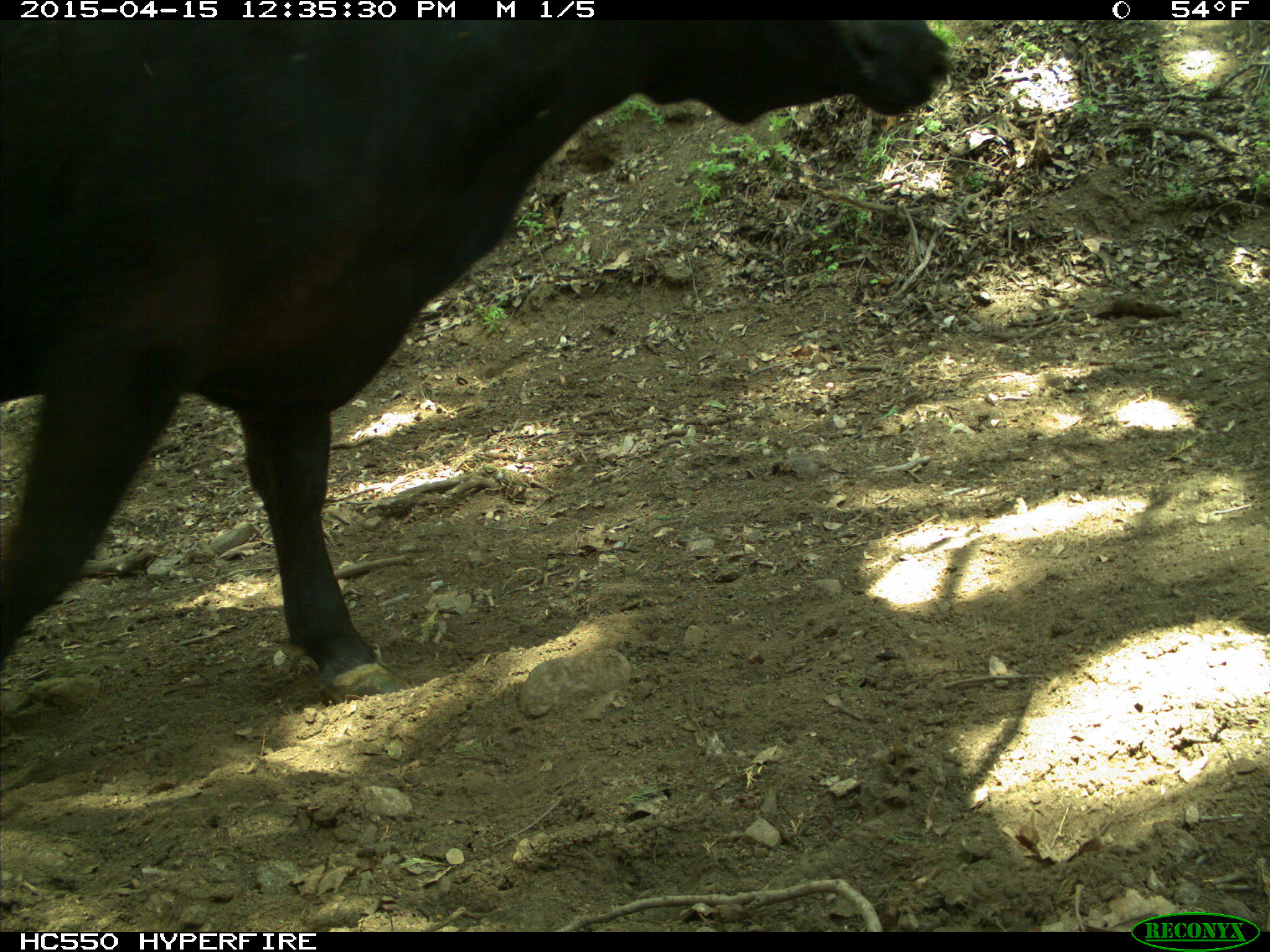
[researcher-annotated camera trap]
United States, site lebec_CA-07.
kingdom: Animalia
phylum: Chordata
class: Mammalia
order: Artiodactyla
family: Bovidae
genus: Bos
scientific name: Bos taurus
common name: domestic cow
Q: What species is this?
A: Bos taurus (domestic cow).